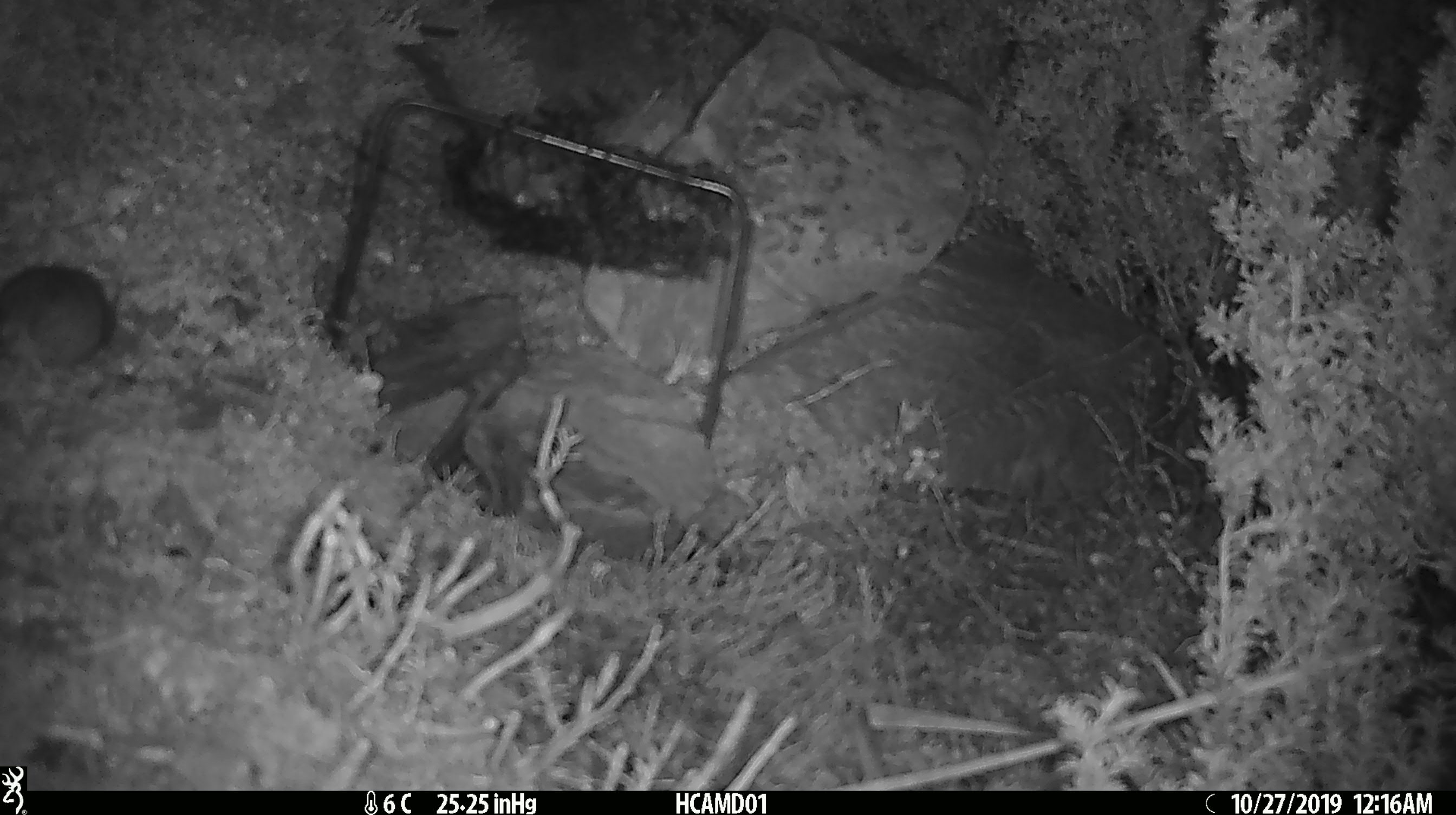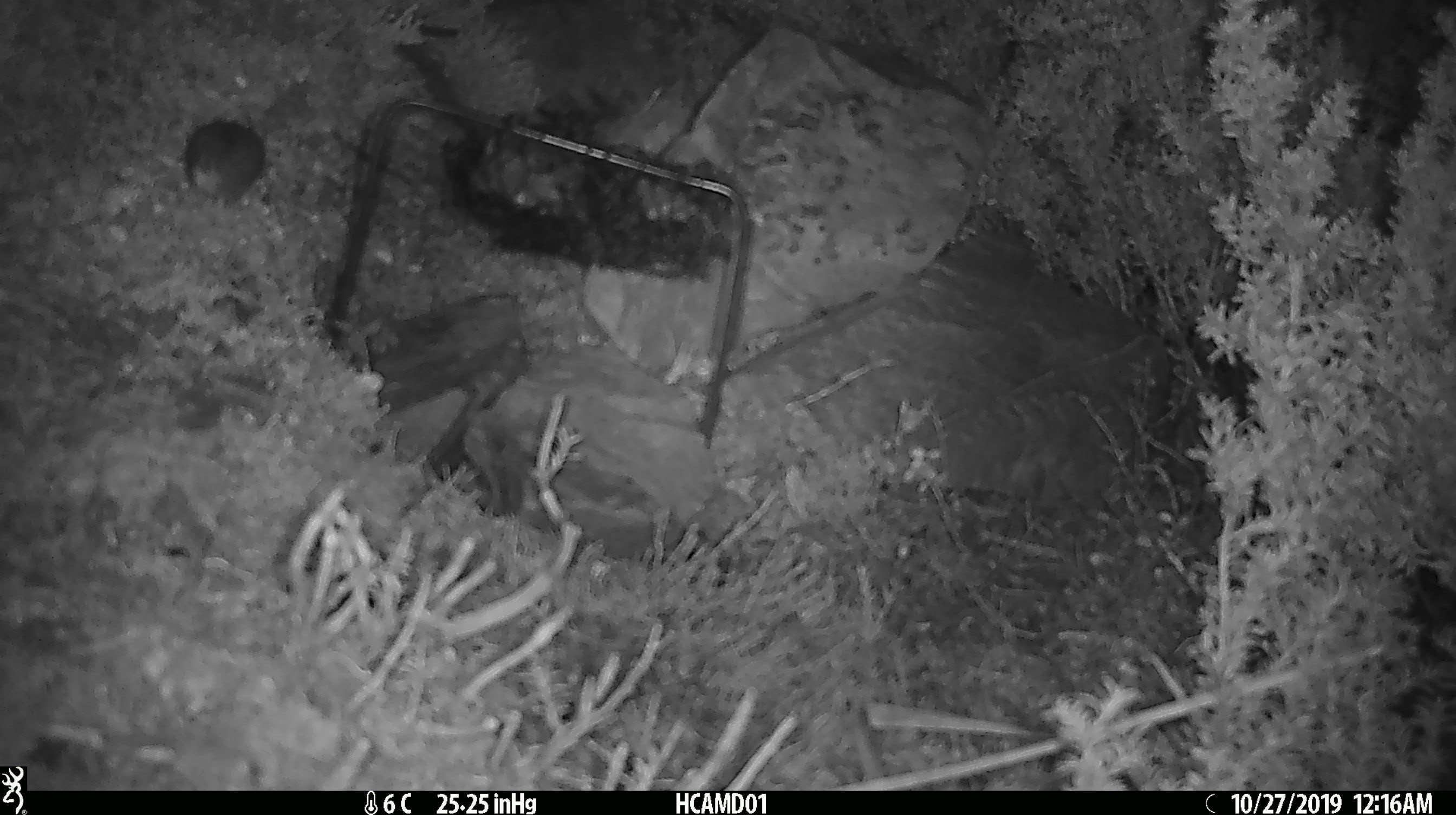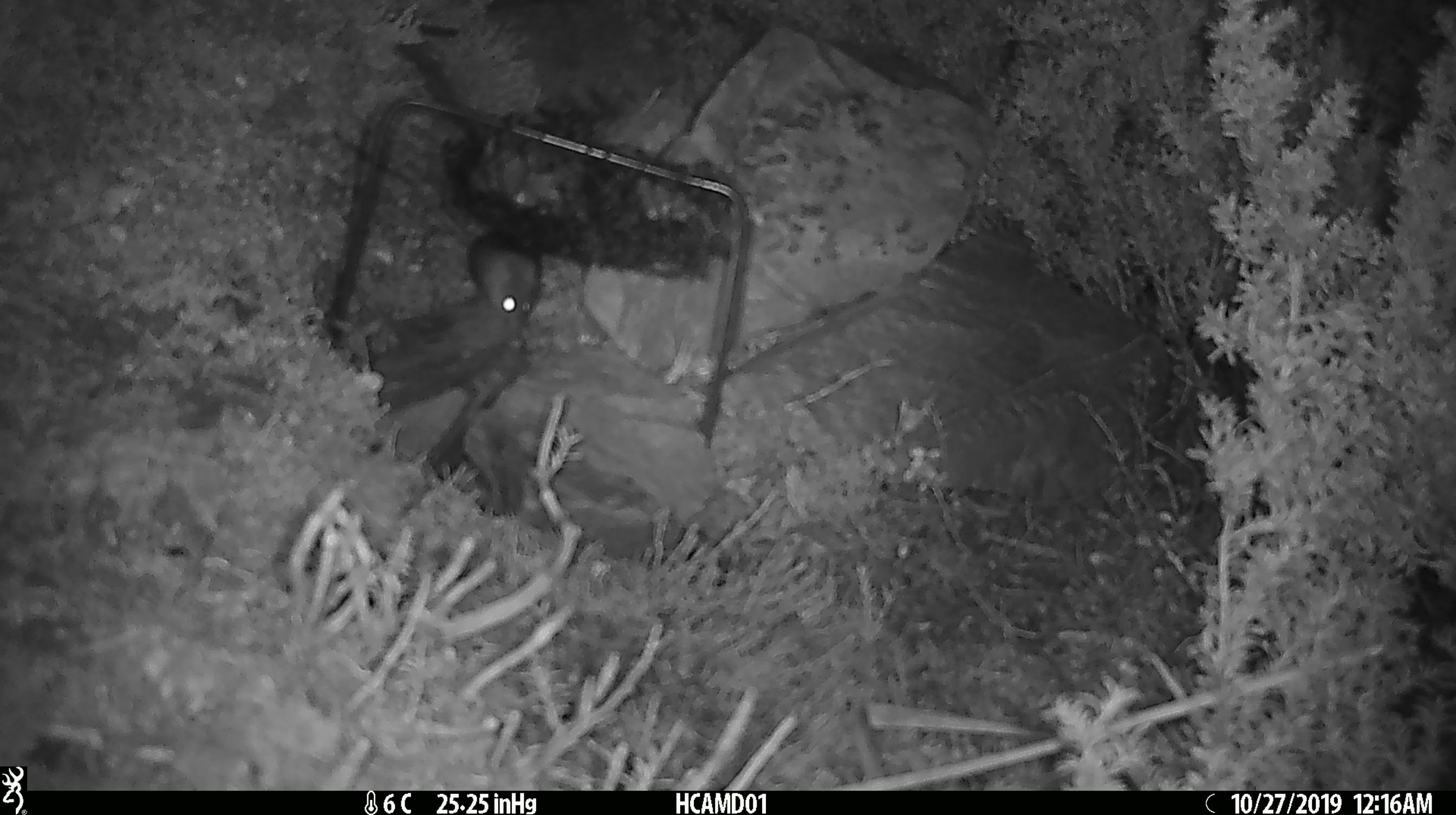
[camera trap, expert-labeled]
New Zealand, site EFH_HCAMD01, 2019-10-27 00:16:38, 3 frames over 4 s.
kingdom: Animalia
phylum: Chordata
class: Mammalia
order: Rodentia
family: Muridae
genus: Mus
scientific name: Mus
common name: mouse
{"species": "mouse (Mus)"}